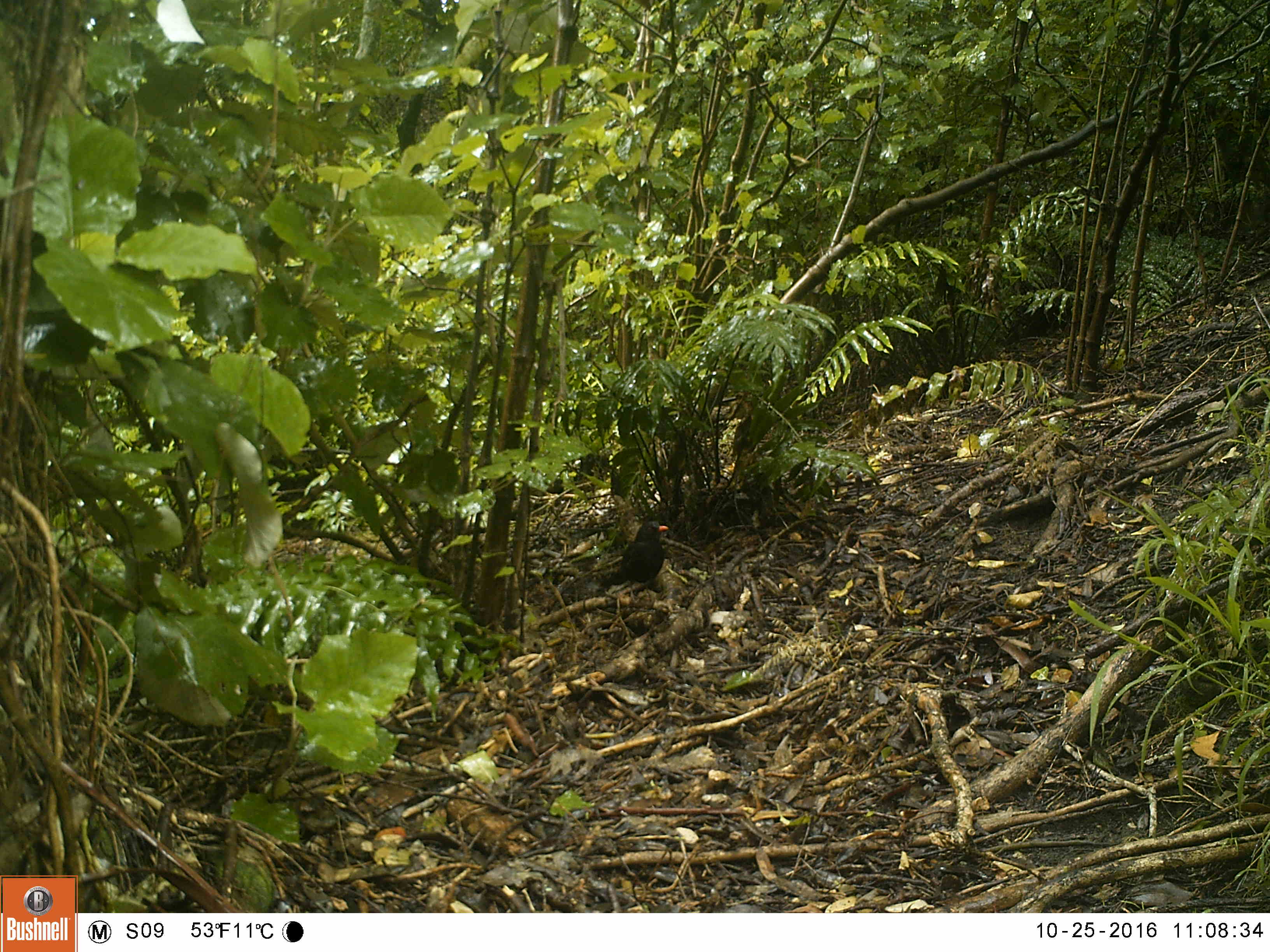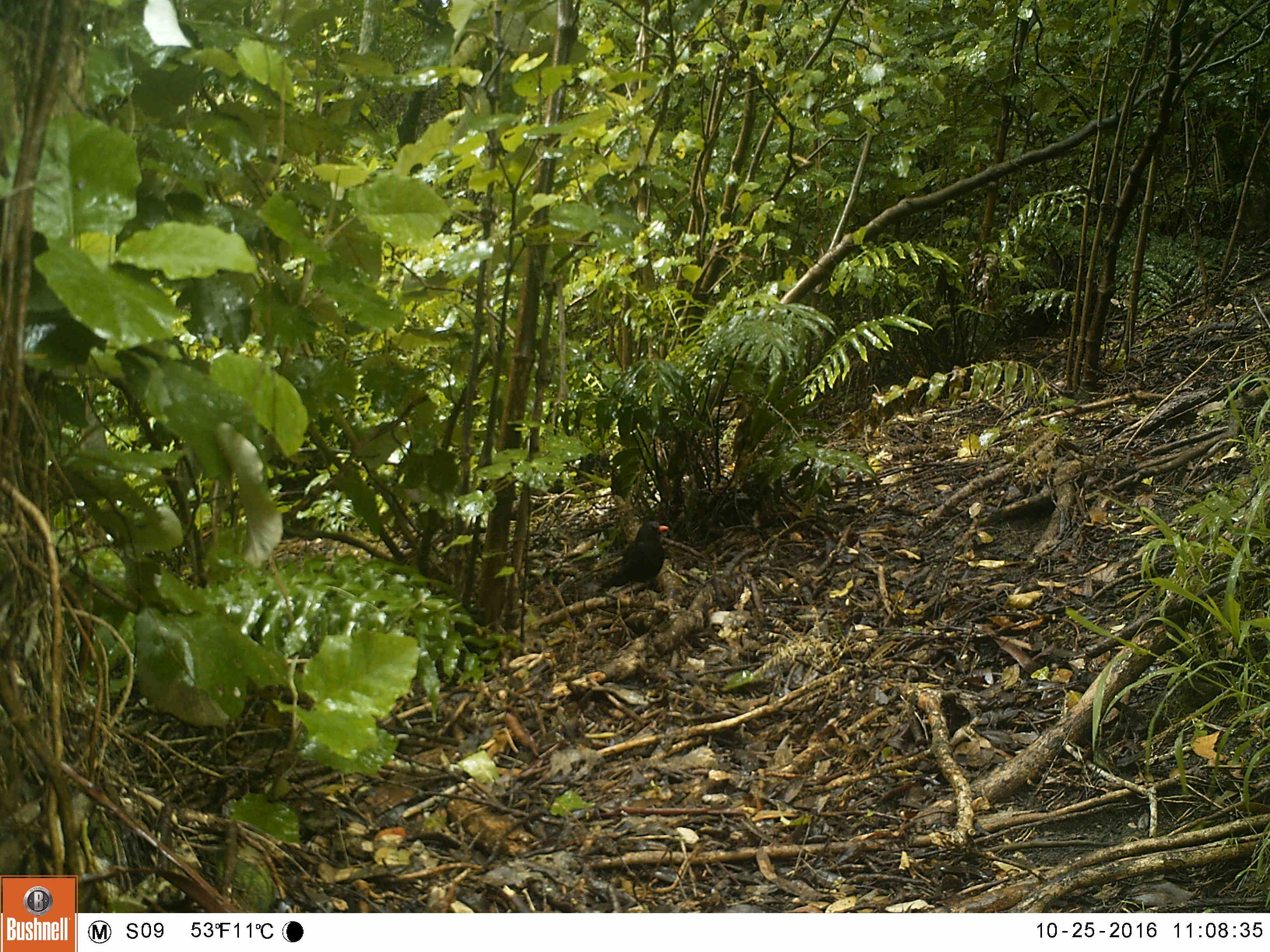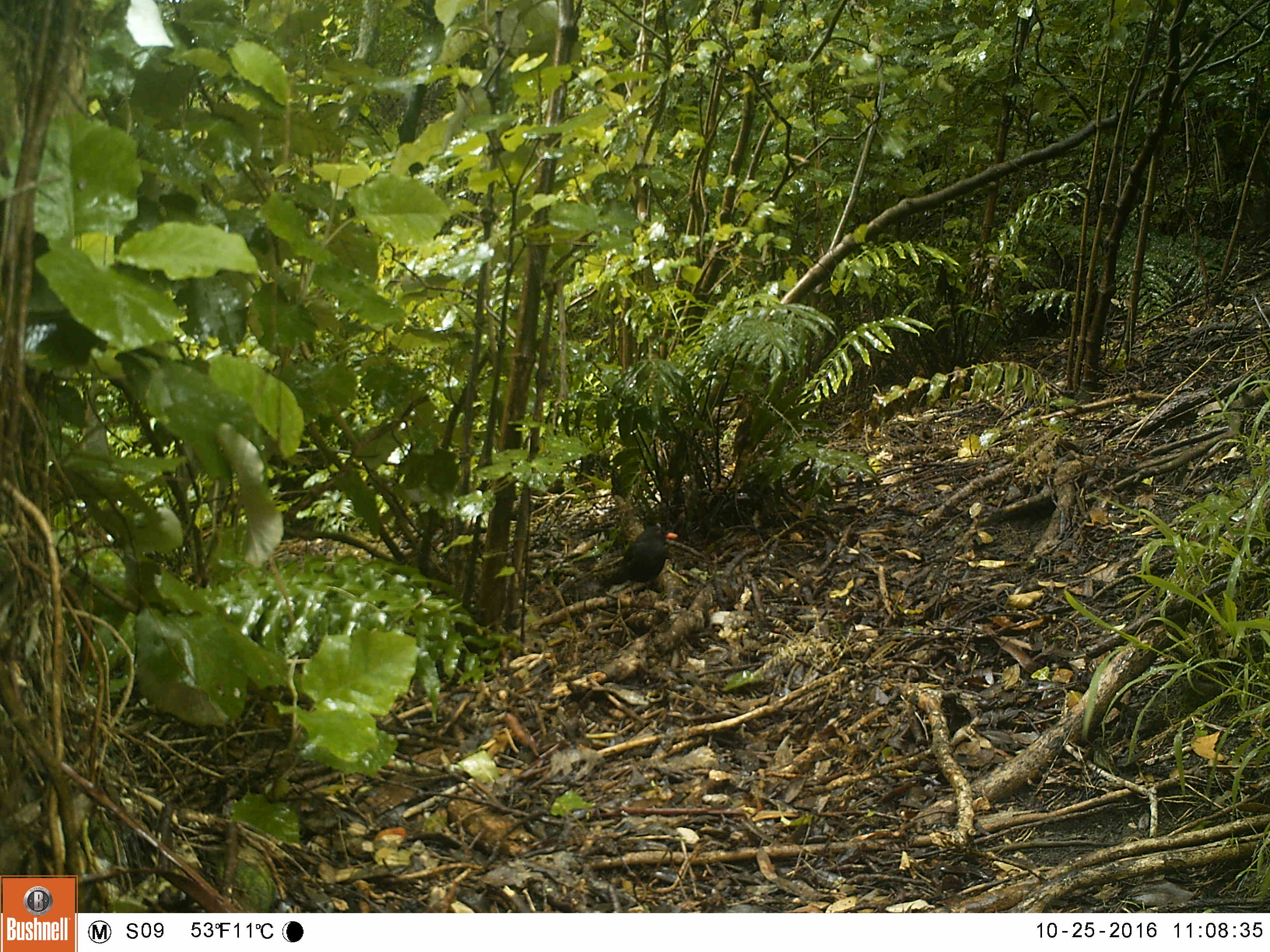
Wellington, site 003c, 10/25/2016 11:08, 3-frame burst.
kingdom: Animalia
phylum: Chordata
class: Aves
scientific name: Aves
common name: bird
Bird (Aves).